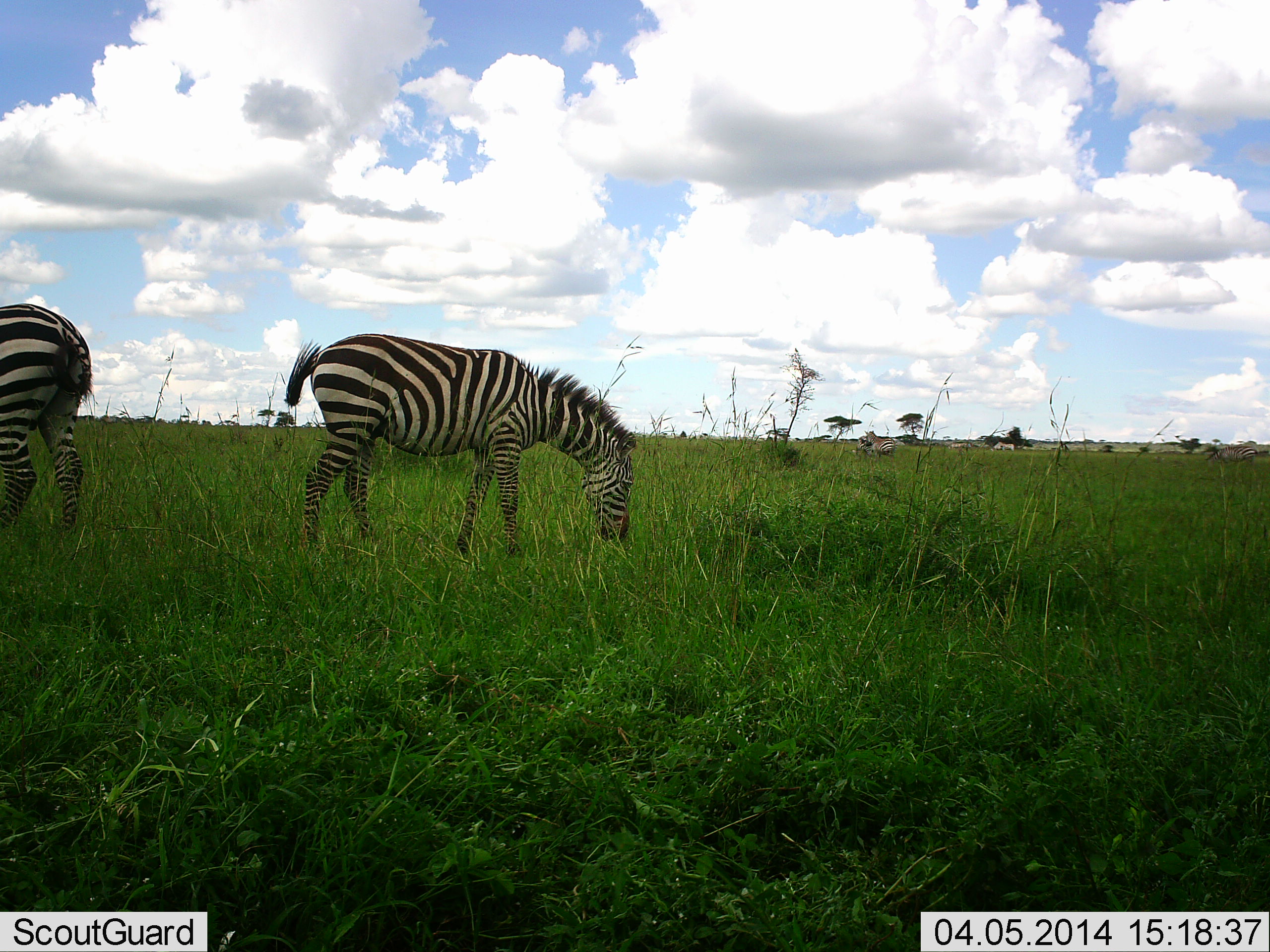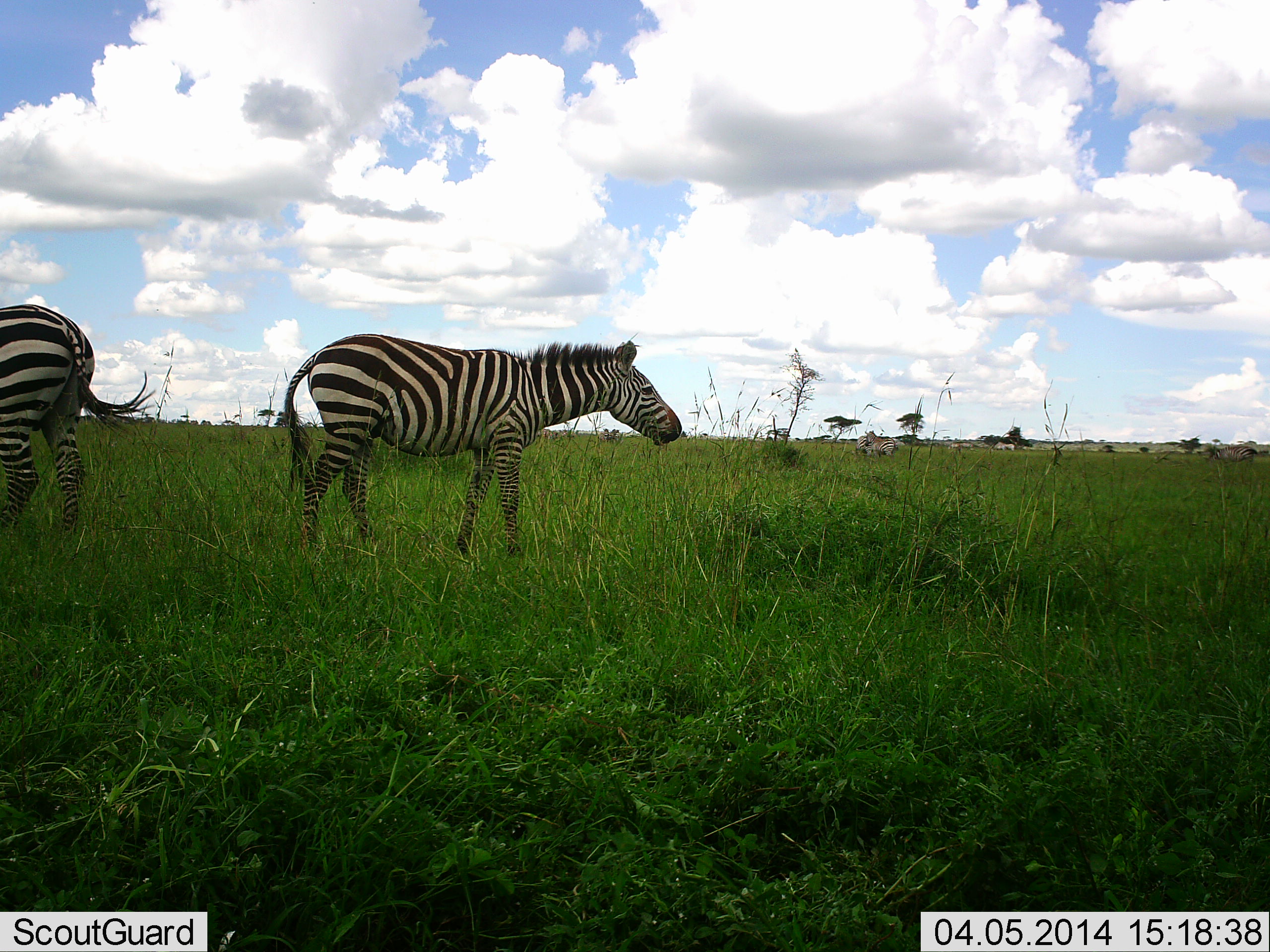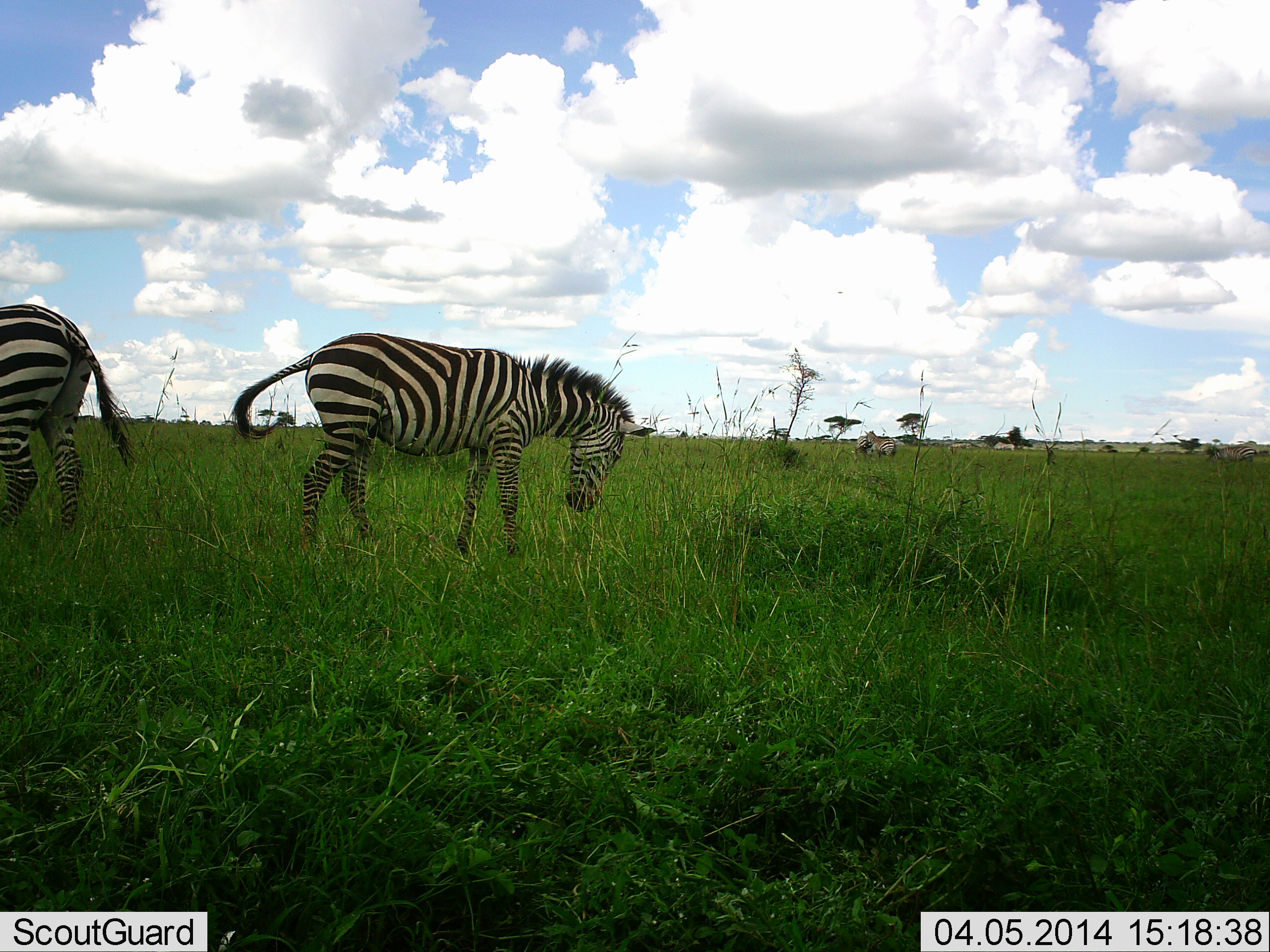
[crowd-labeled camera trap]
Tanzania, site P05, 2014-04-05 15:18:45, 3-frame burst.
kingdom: Animalia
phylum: Chordata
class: Mammalia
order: Perissodactyla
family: Equidae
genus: Equus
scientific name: Equus quagga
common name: plains zebra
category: zebra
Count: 2.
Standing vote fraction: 100%.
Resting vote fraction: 9%.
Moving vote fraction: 0%.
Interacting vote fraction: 0%.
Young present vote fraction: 0%.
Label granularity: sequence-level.